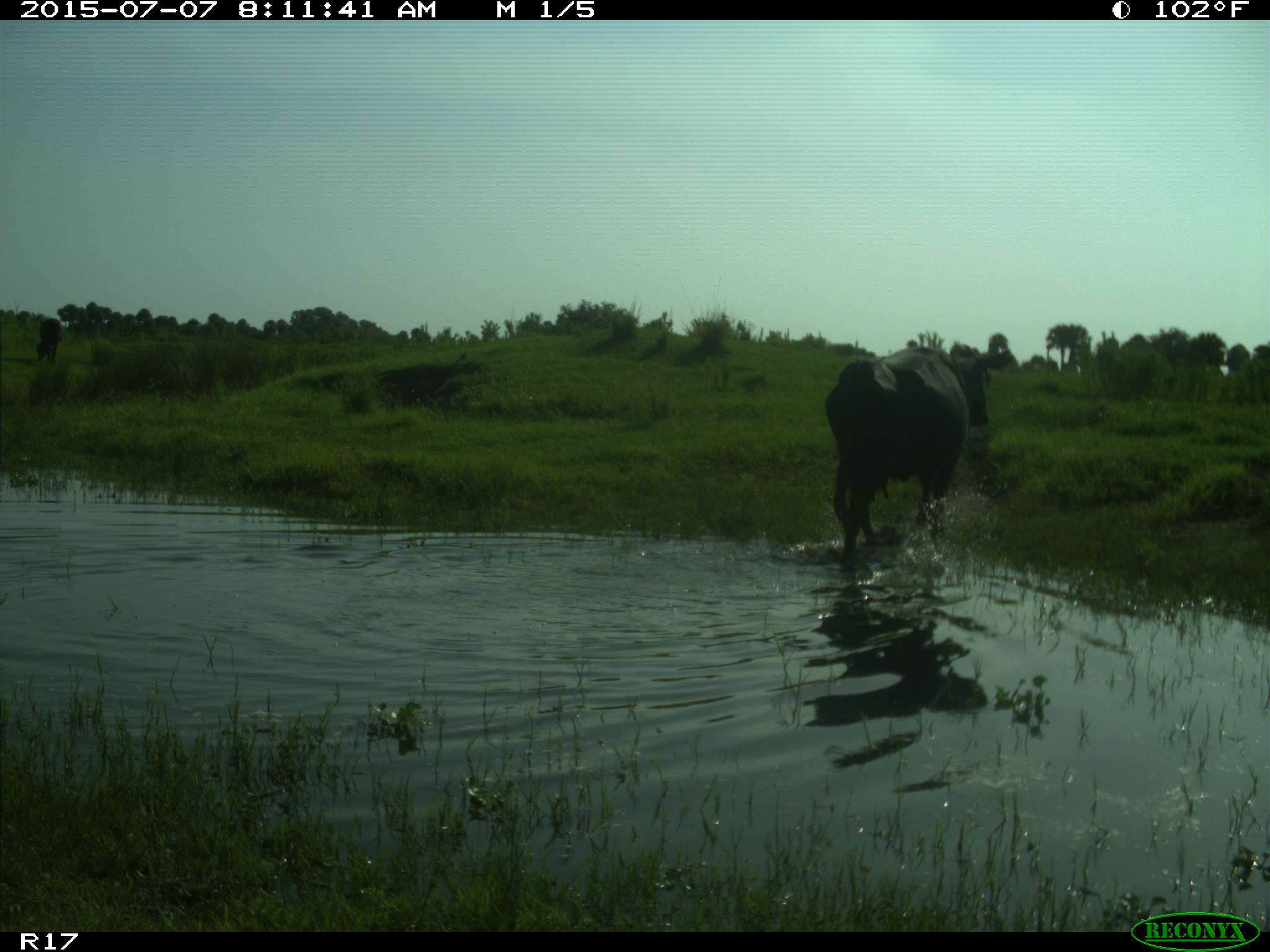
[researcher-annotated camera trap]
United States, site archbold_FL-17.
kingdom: Animalia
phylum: Chordata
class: Mammalia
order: Artiodactyla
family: Bovidae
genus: Bos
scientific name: Bos taurus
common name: domestic cow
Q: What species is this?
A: Bos taurus (domestic cow).